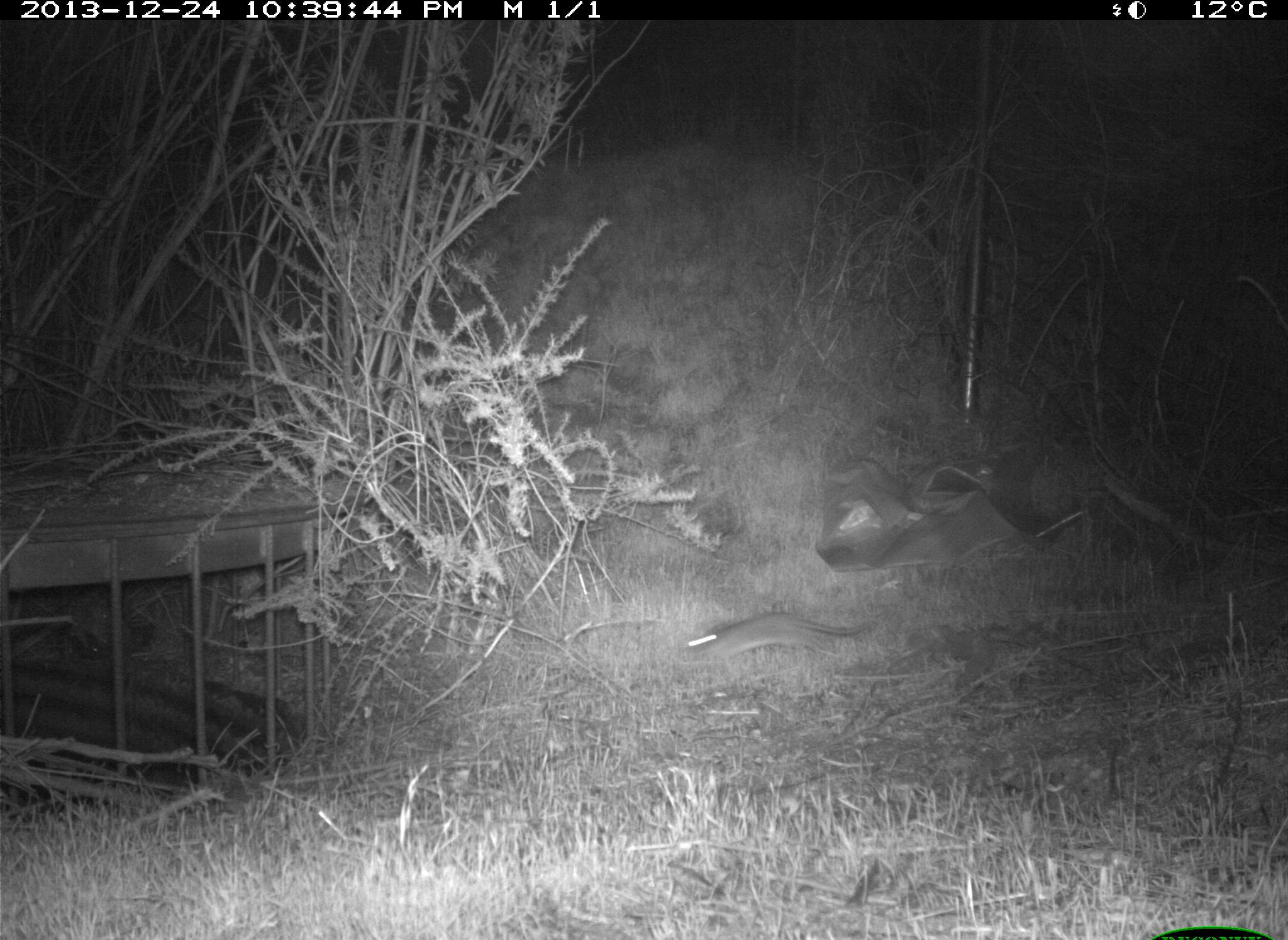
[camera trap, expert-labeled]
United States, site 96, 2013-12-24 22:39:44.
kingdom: Animalia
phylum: Chordata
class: Mammalia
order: Rodentia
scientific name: Rodentia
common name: rodent